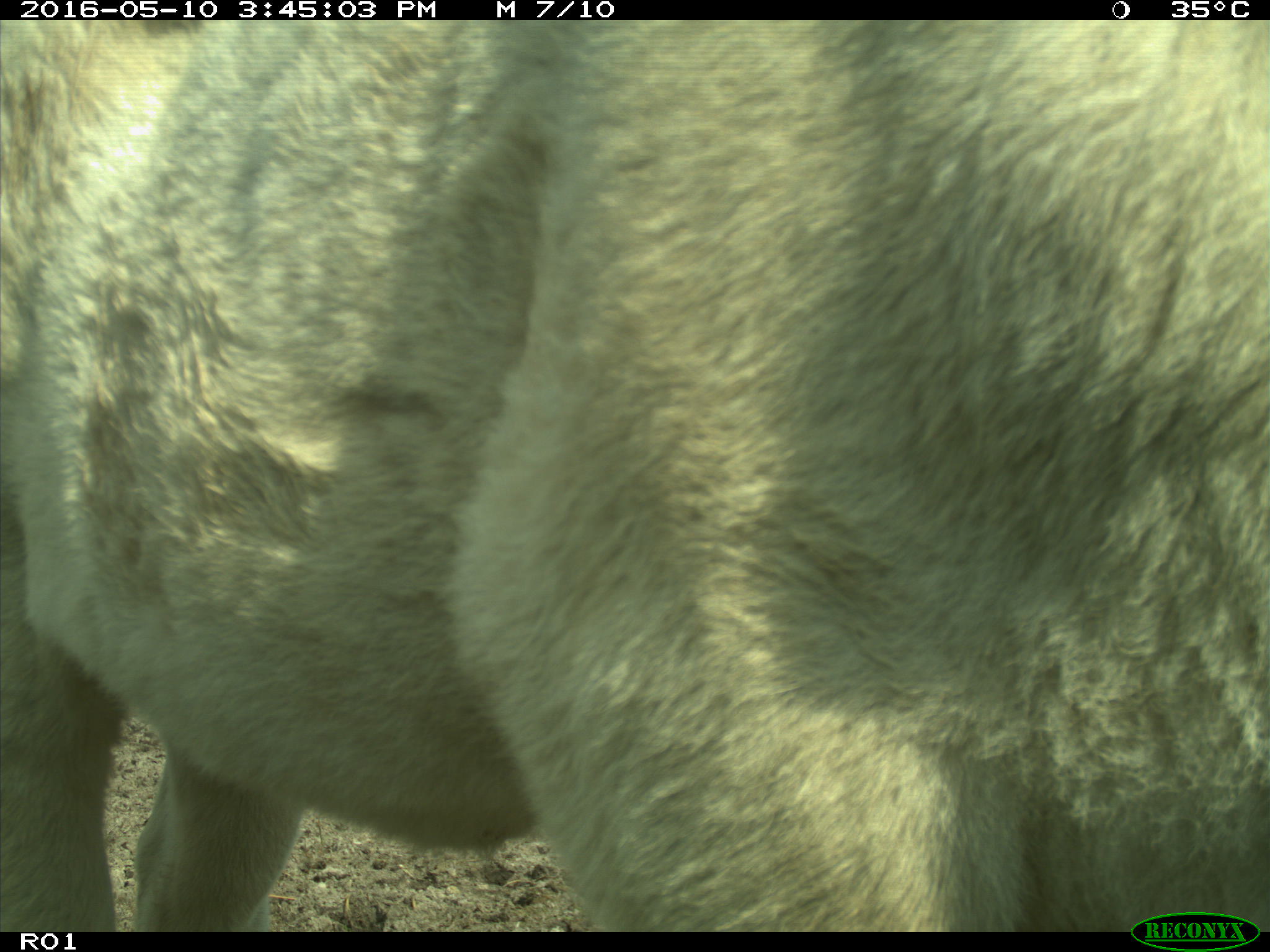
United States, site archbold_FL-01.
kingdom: Animalia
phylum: Chordata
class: Mammalia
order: Artiodactyla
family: Bovidae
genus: Bos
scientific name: Bos taurus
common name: domestic cow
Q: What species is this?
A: Bos taurus (domestic cow).